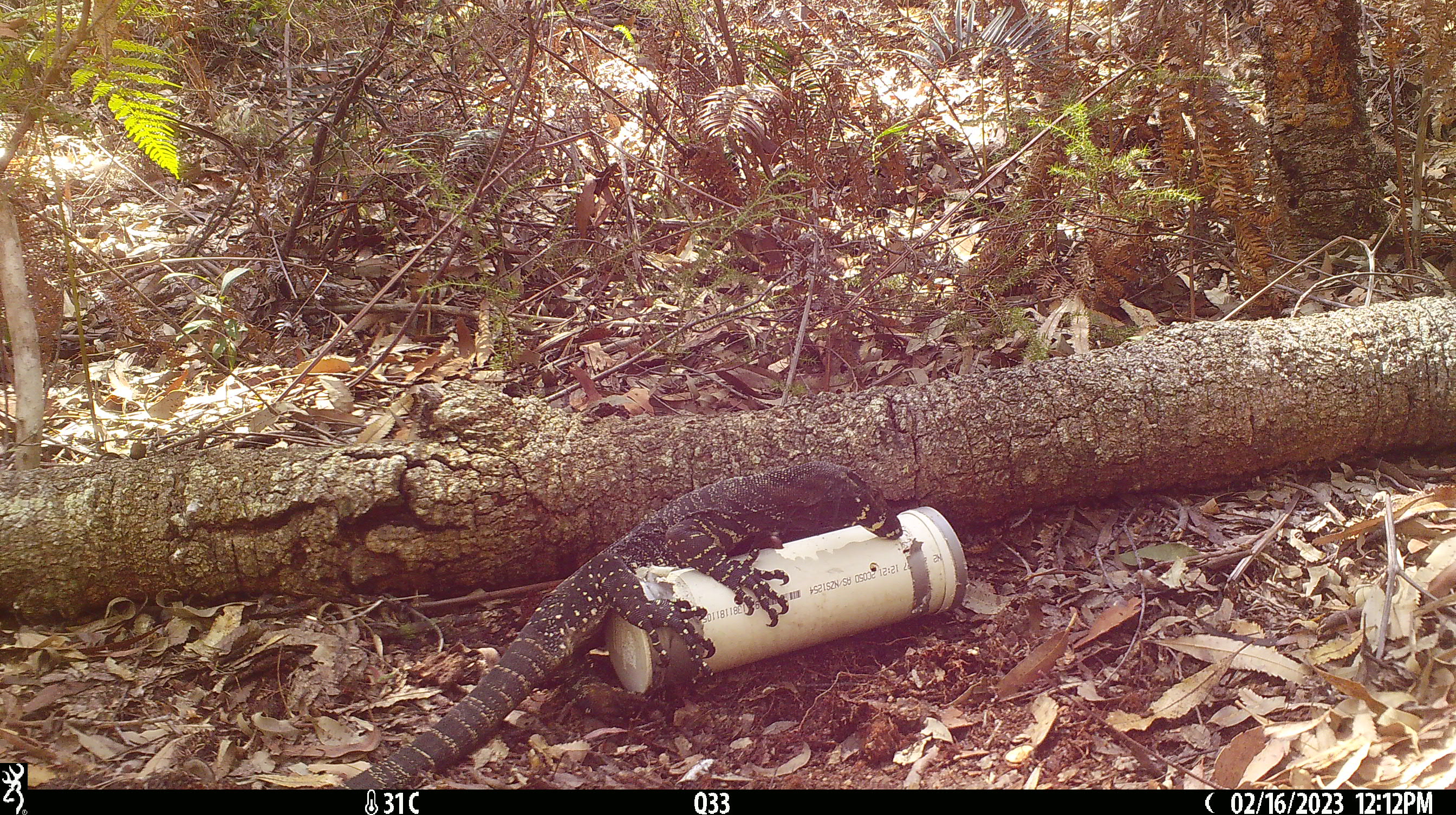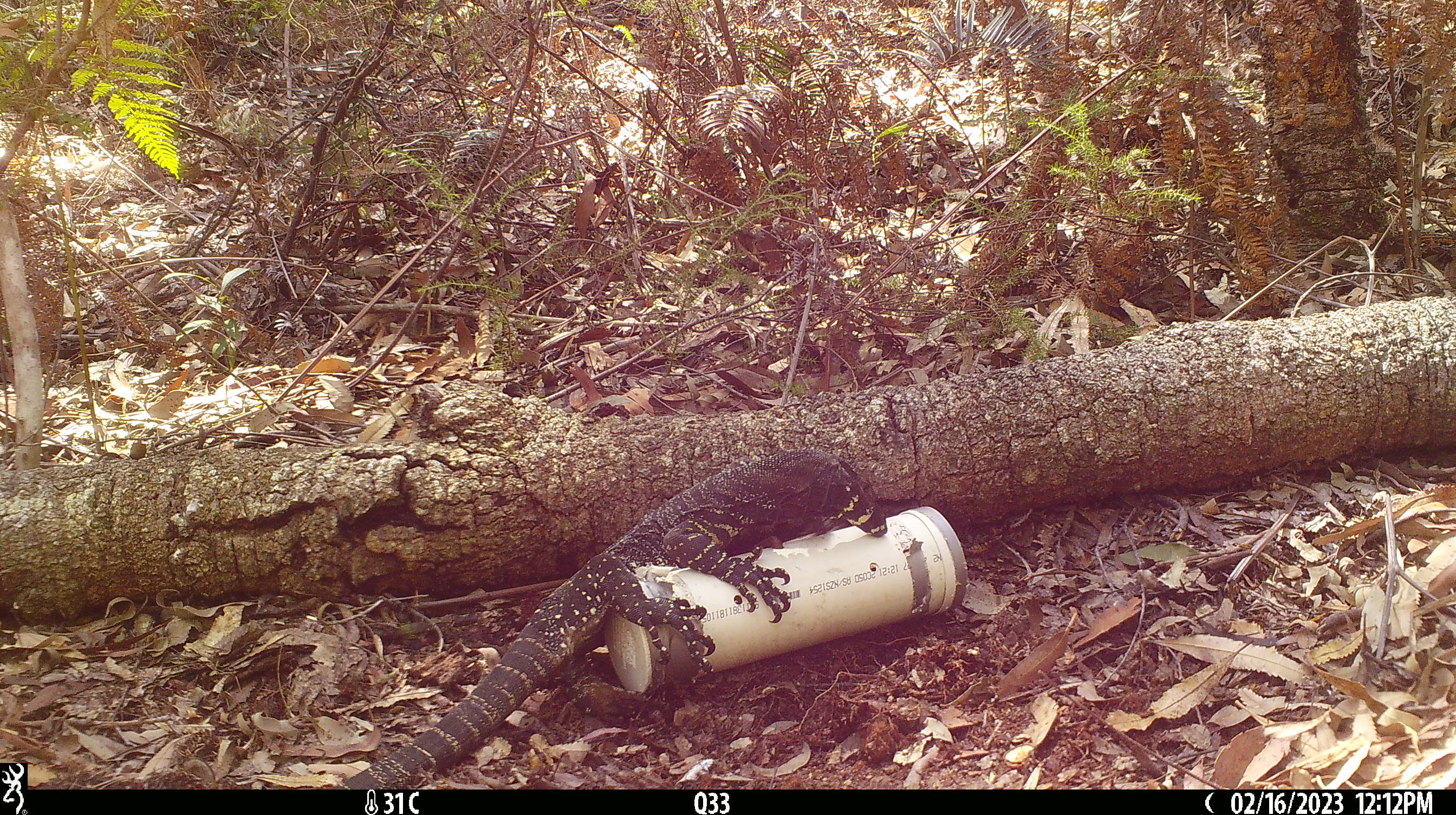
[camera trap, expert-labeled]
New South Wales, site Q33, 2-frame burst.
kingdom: Animalia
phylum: Chordata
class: Reptilia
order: Squamata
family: Varanidae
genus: Varanus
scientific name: Varanus varius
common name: lace monitor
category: goanna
Goanna (lace monitor) (Varanus varius).